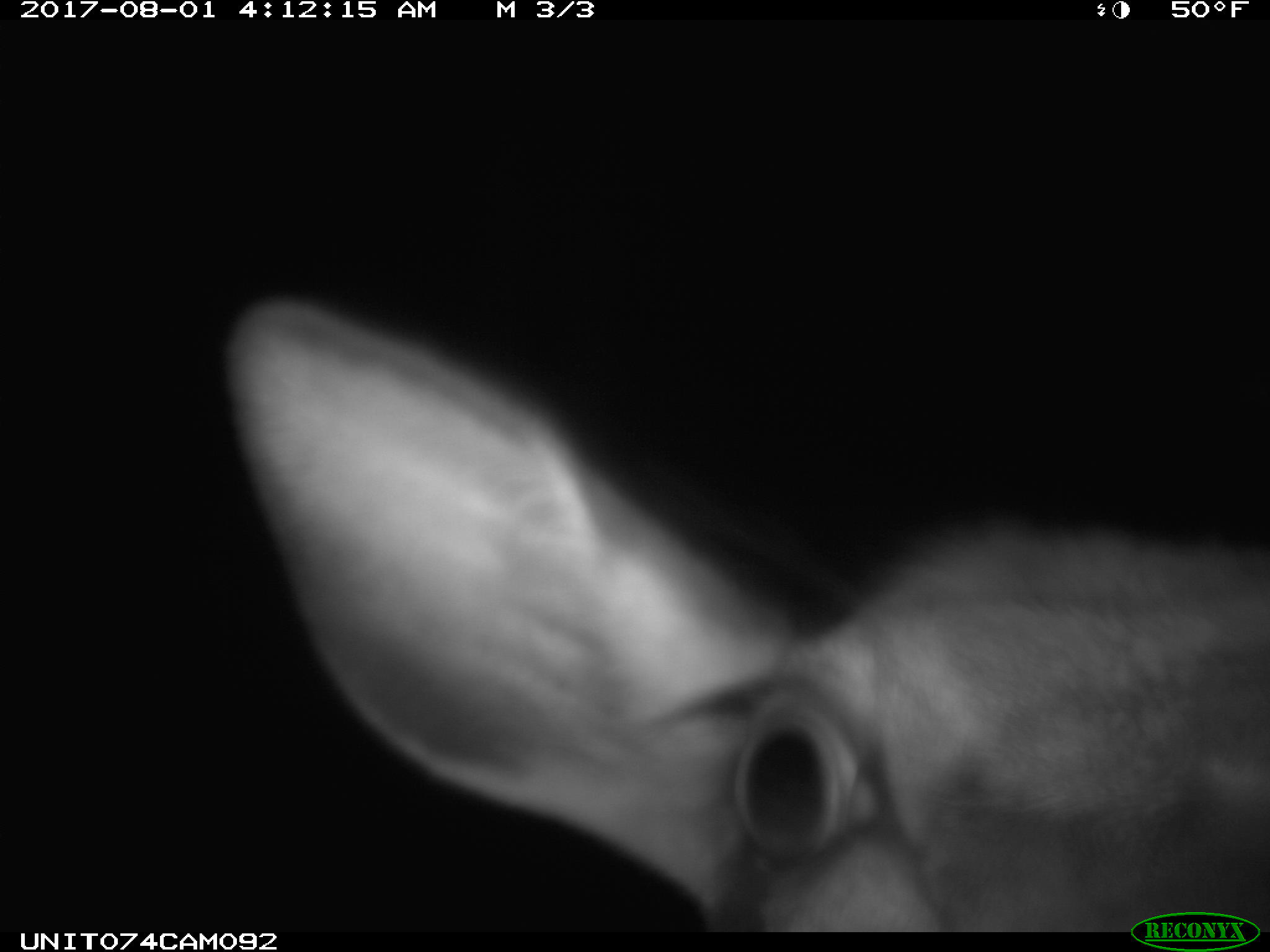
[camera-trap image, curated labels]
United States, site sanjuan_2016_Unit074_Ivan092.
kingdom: Animalia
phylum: Chordata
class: Mammalia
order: Artiodactyla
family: Cervidae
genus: Cervus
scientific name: Cervus elaphus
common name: red deer